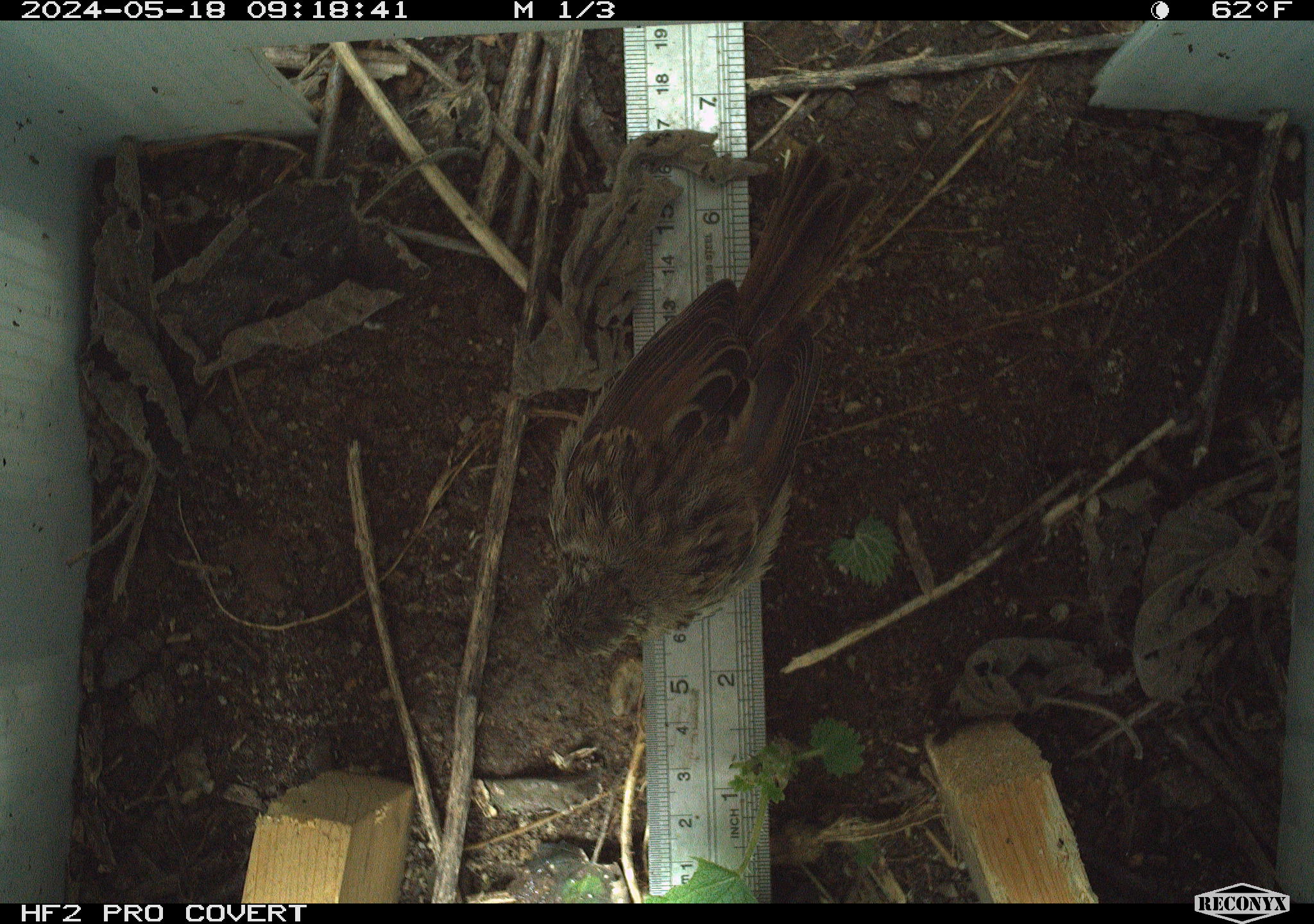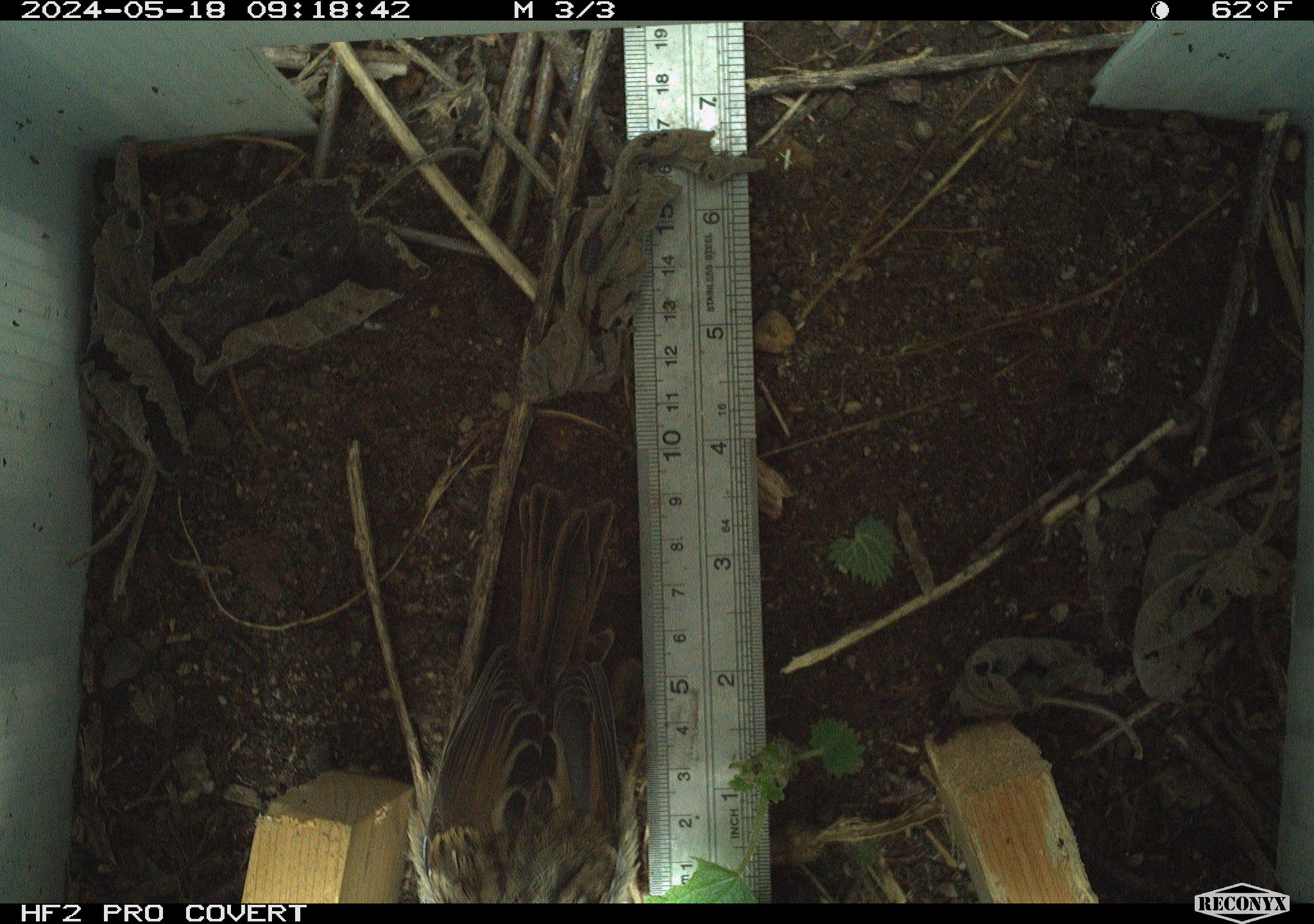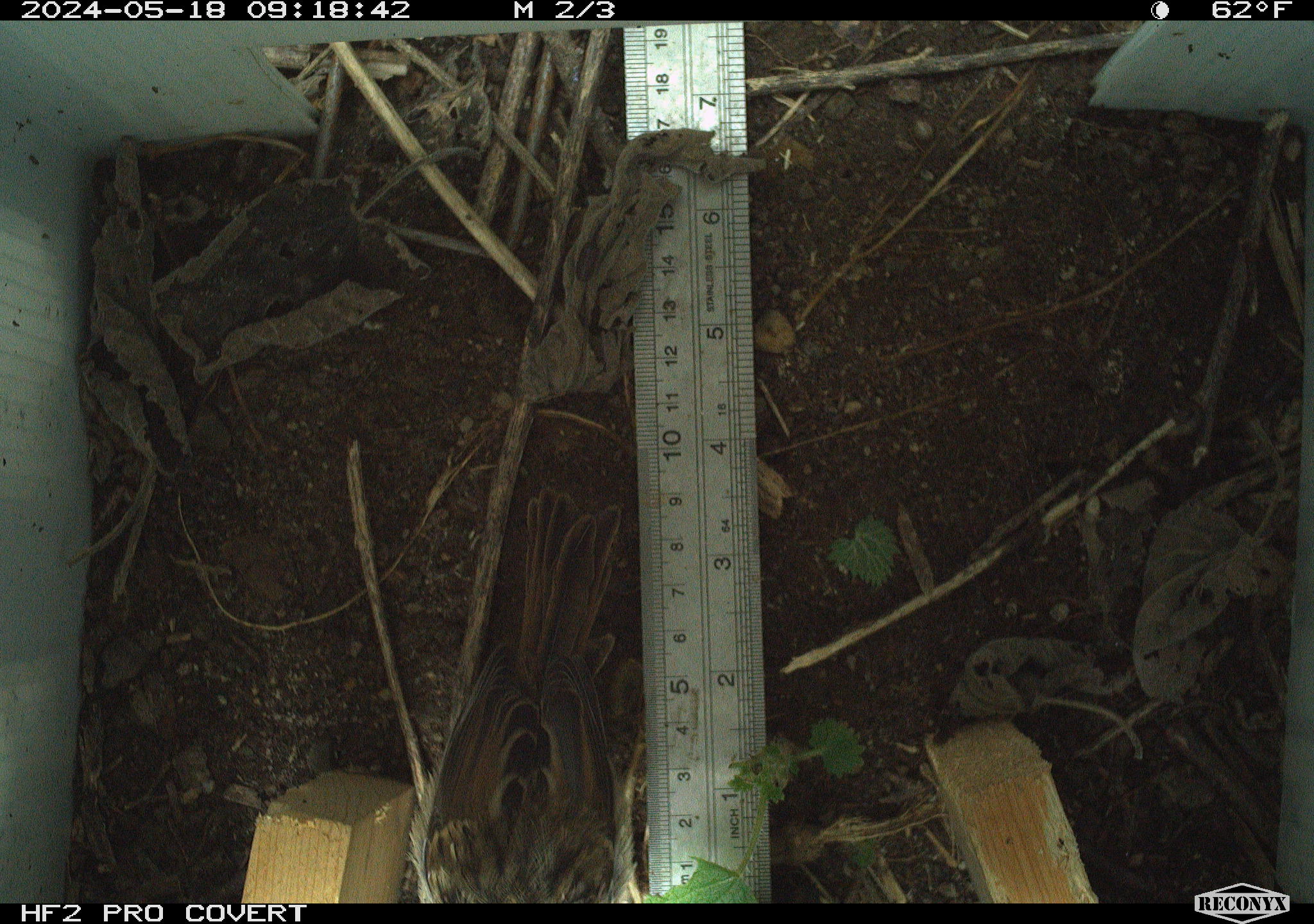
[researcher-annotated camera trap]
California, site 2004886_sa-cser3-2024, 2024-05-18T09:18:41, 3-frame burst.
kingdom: Animalia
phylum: Chordata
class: Aves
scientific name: Aves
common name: bird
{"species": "bird (Aves)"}